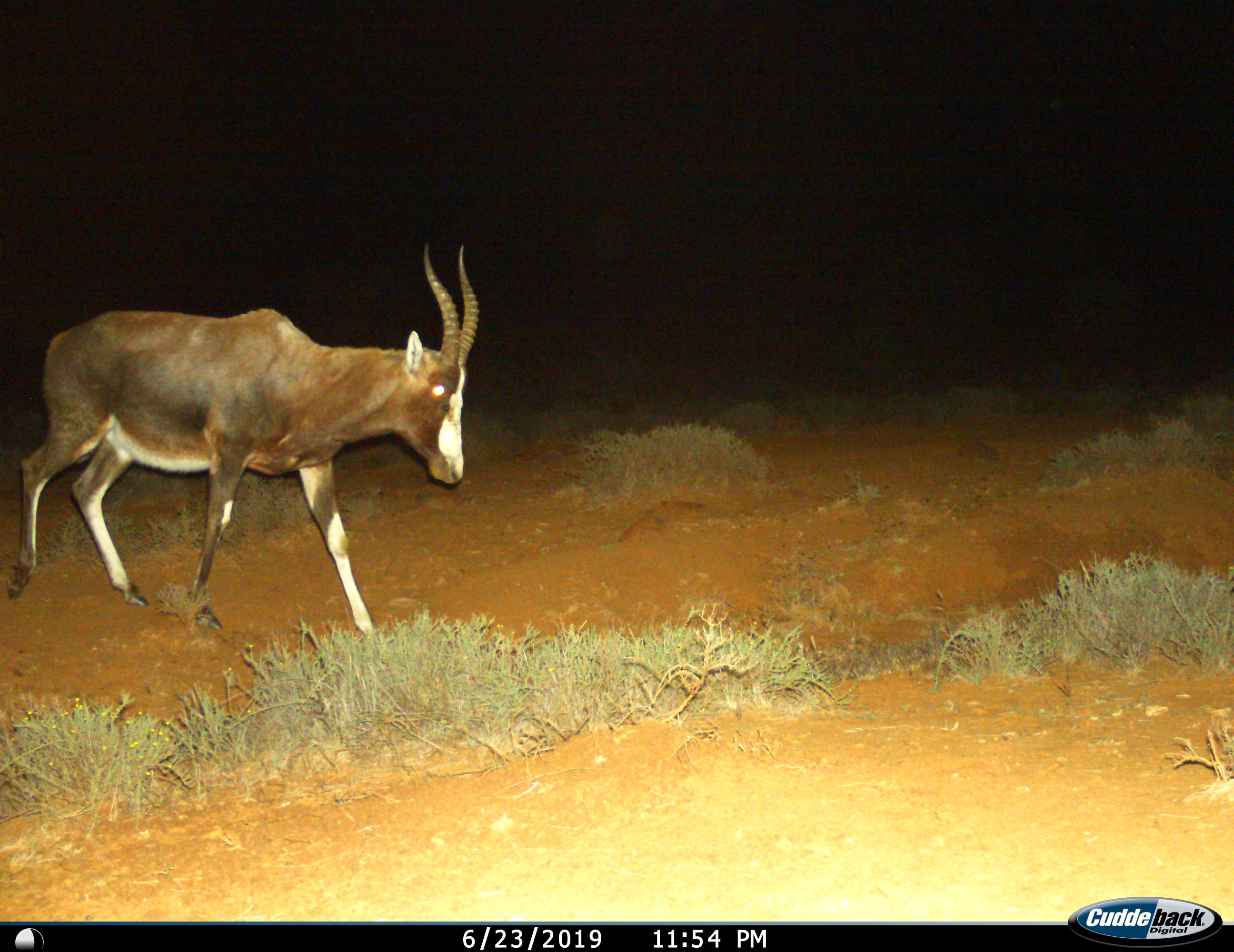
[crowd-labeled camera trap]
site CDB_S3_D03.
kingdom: Animalia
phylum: Chordata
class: Mammalia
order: Artiodactyla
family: Bovidae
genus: Damaliscus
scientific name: Damaliscus pygargus phillipsi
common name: blesbok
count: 1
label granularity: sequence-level